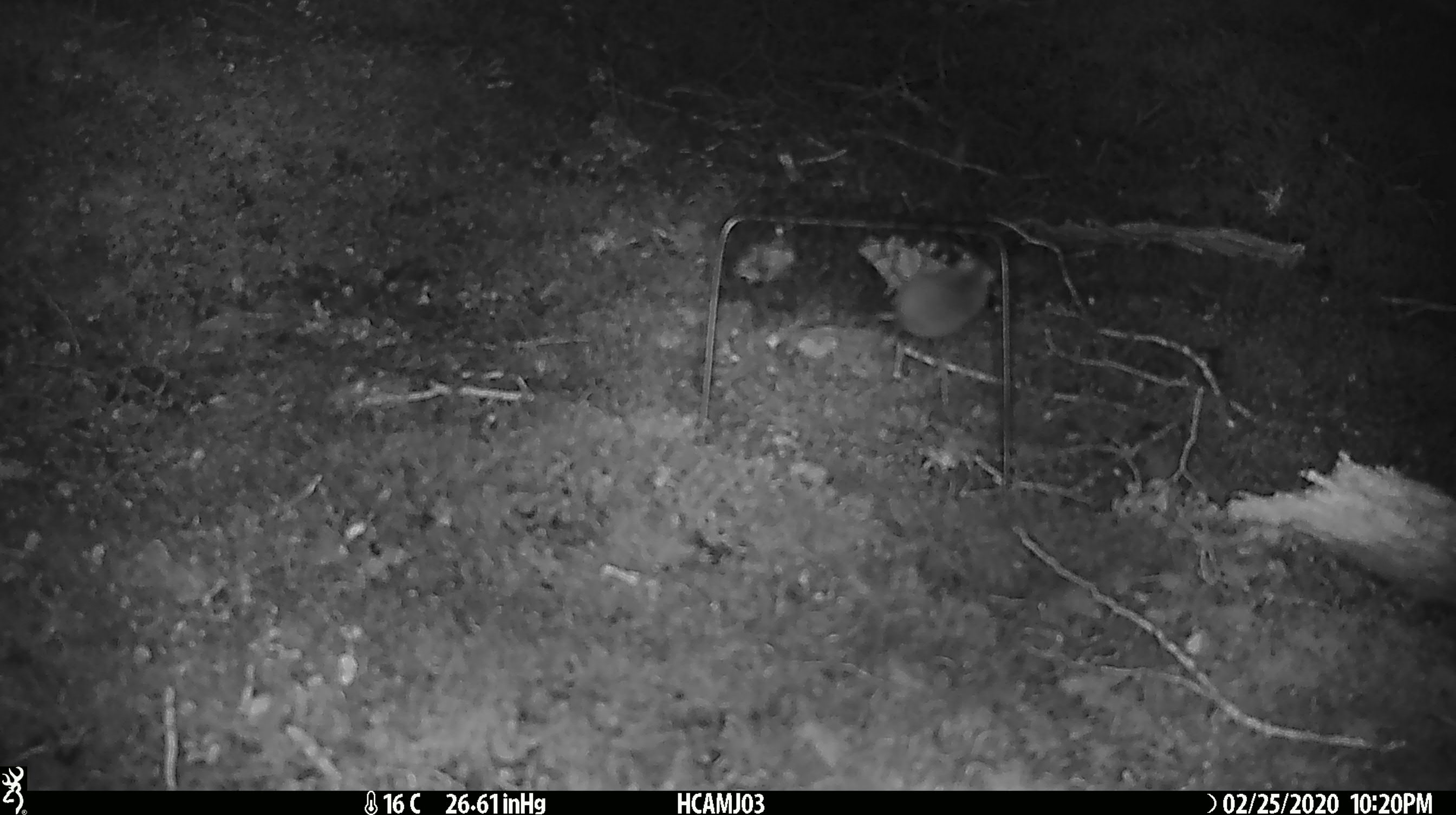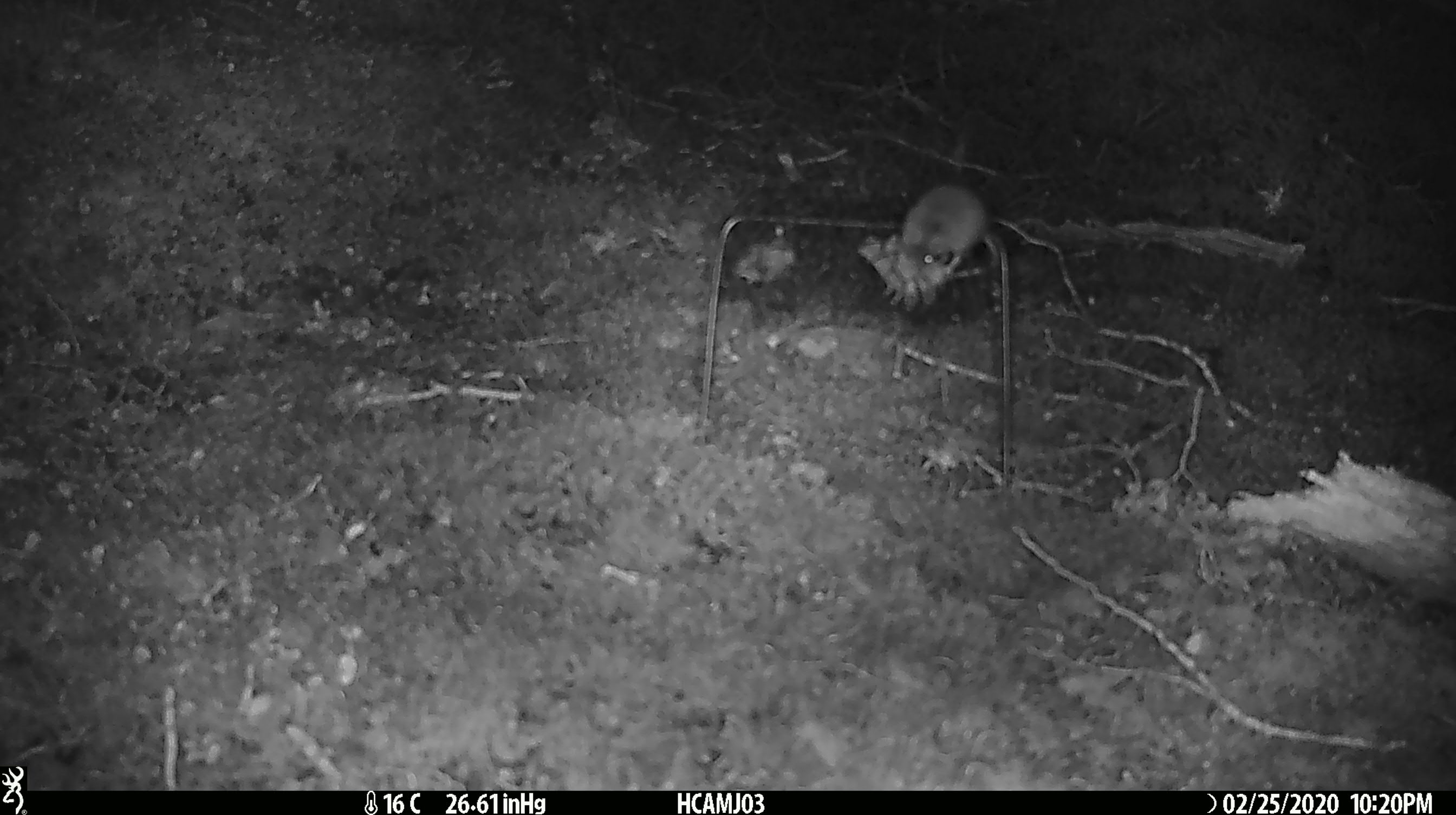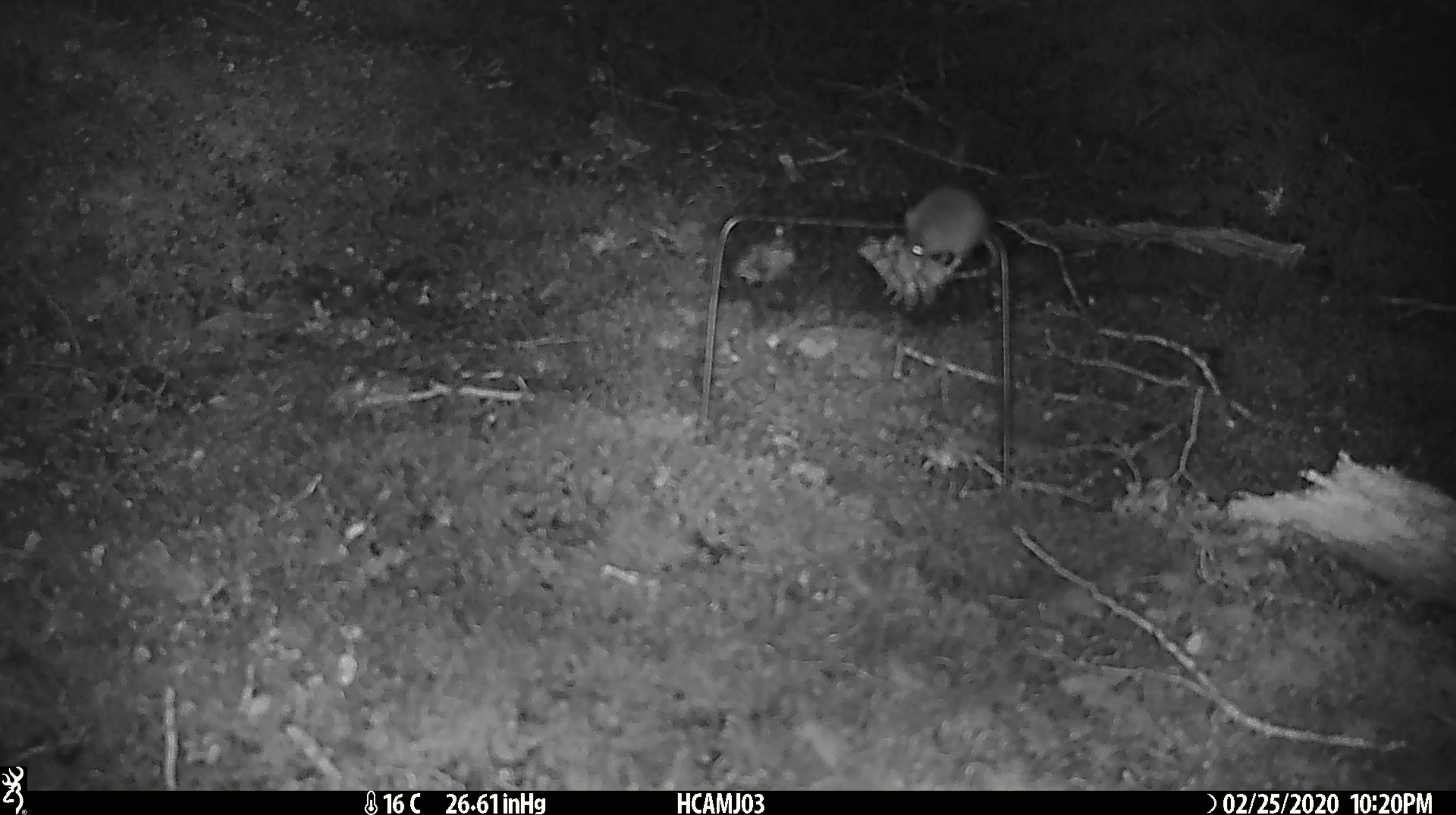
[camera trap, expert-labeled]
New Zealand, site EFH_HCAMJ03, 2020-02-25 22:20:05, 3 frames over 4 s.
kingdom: Animalia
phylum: Chordata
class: Mammalia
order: Rodentia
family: Muridae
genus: Mus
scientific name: Mus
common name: mouse